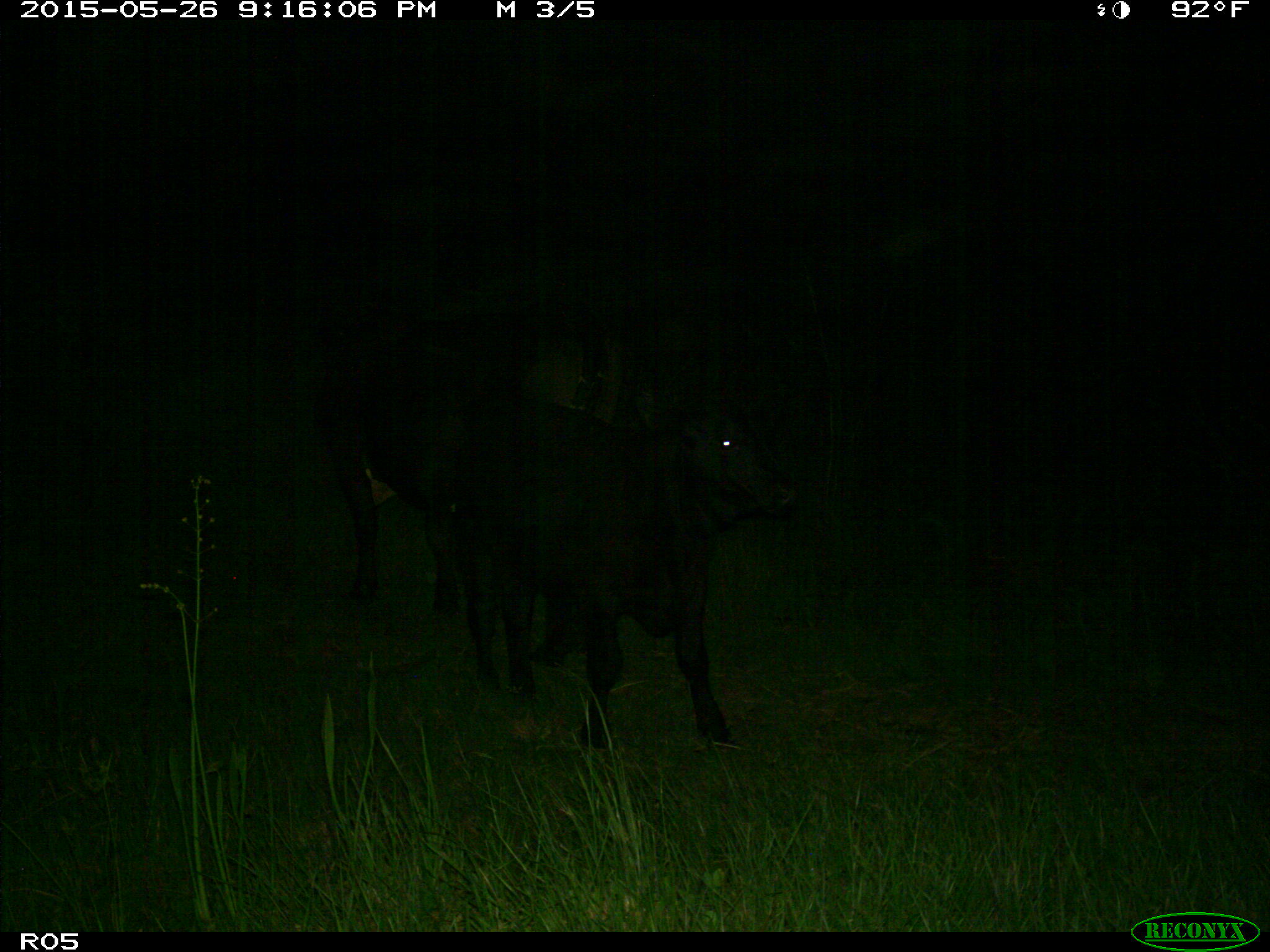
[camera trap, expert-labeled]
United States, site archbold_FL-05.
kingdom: Animalia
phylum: Chordata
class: Mammalia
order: Artiodactyla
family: Bovidae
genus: Bos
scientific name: Bos taurus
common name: domestic cow